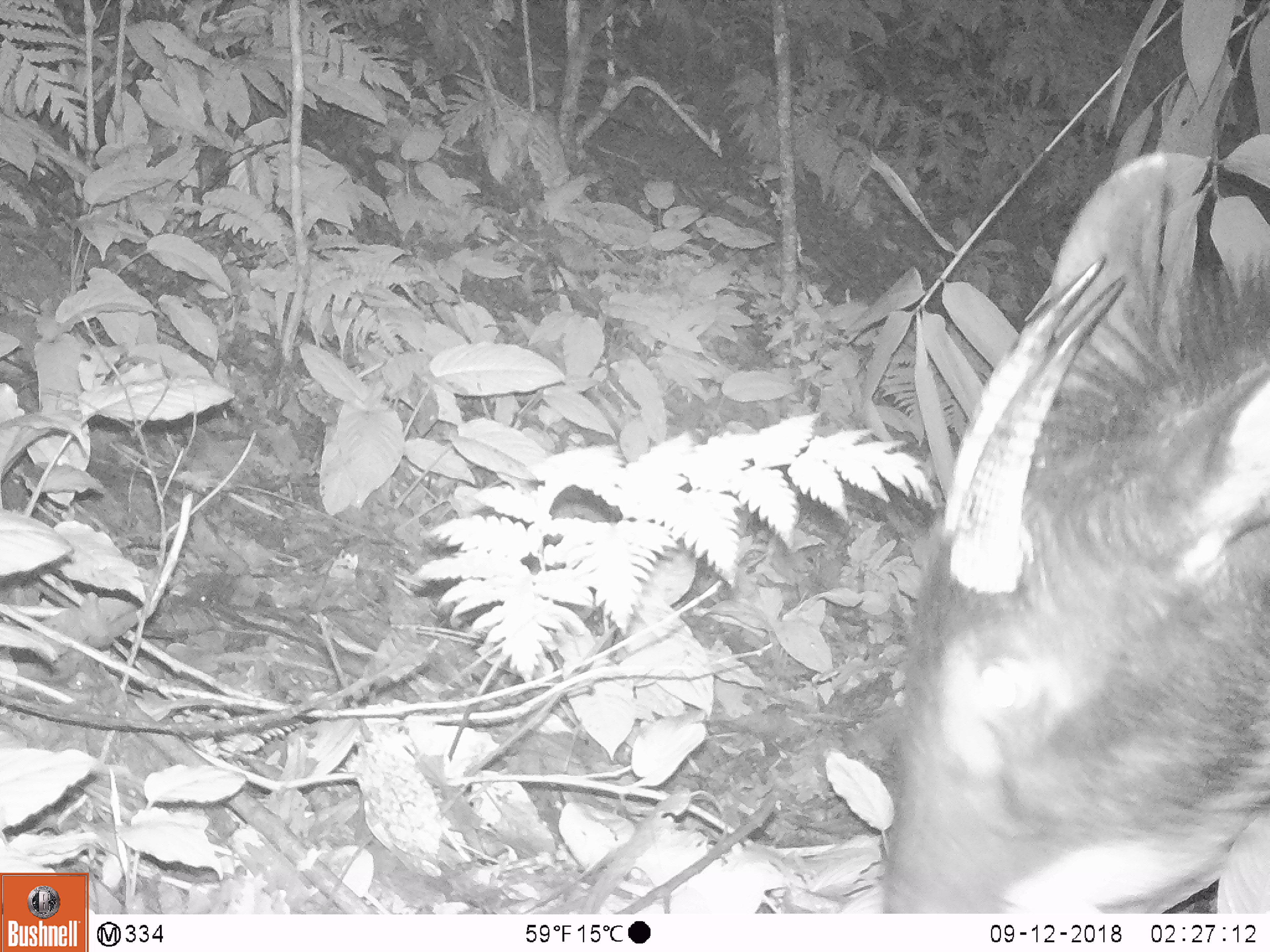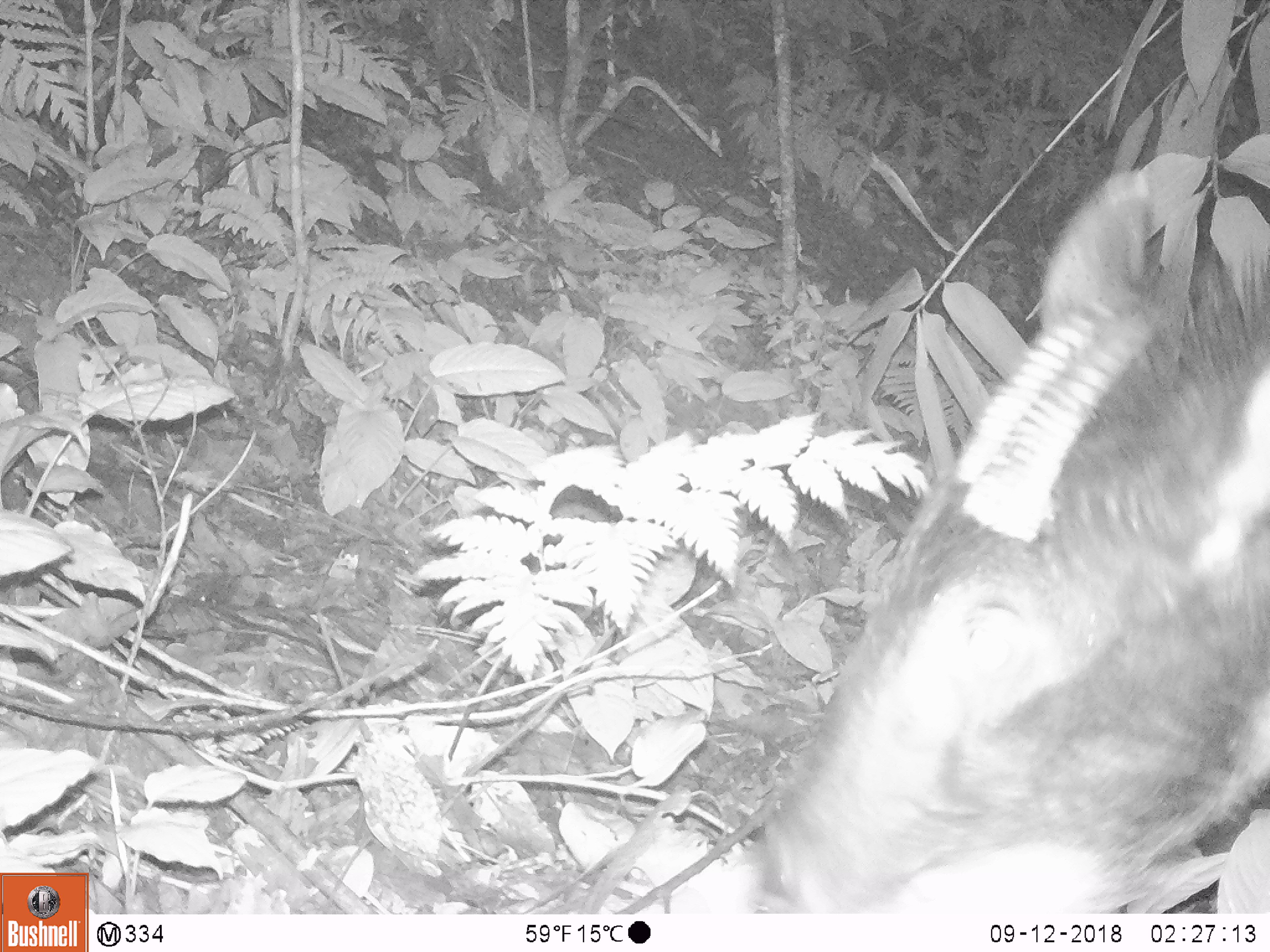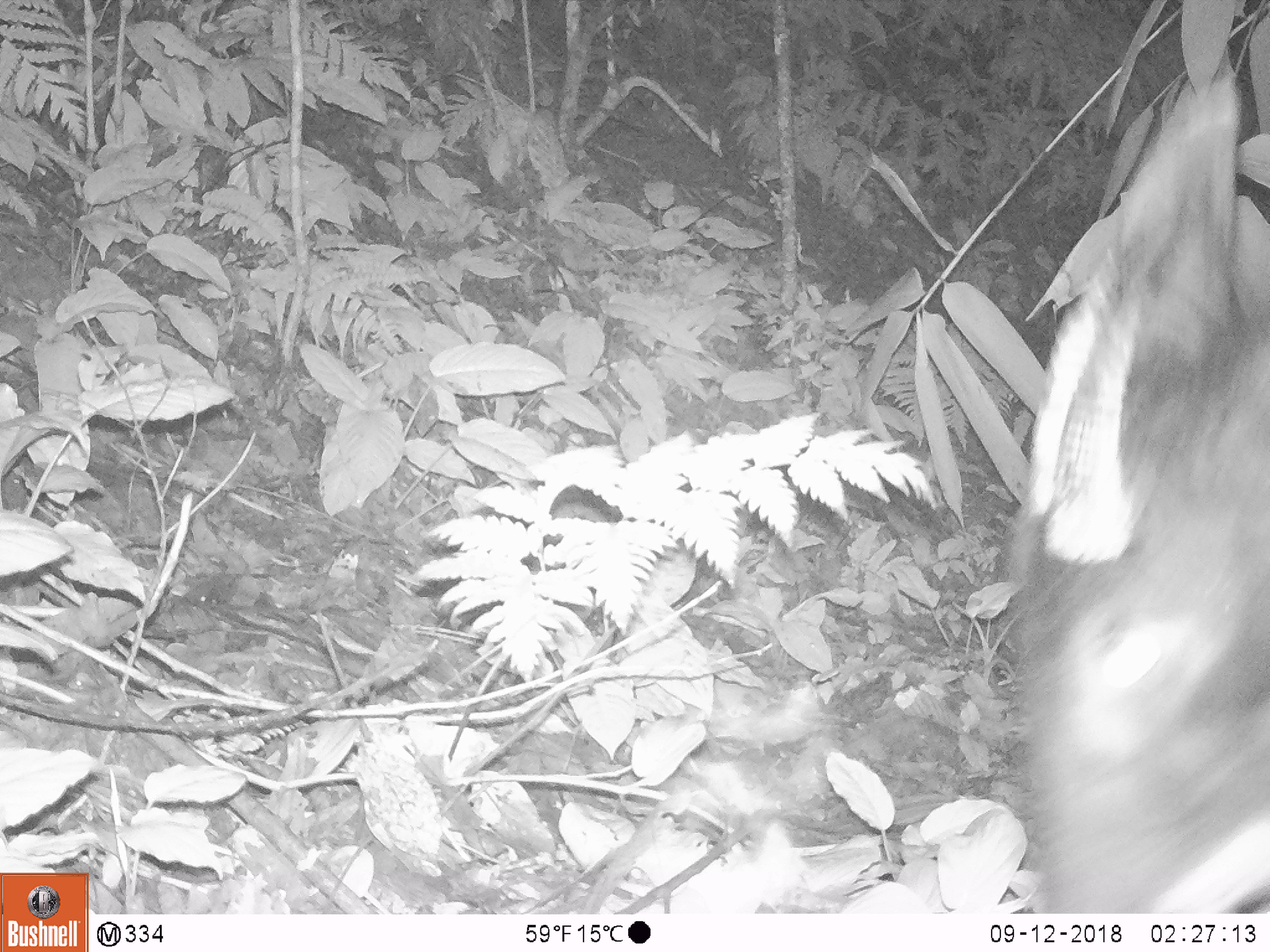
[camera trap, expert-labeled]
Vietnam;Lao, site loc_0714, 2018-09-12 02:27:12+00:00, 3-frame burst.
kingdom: Animalia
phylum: Chordata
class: Mammalia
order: Artiodactyla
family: Bovidae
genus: Capricornis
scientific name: Capricornis sumatraensis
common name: chinese serow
Chinese serow (Capricornis sumatraensis). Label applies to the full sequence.